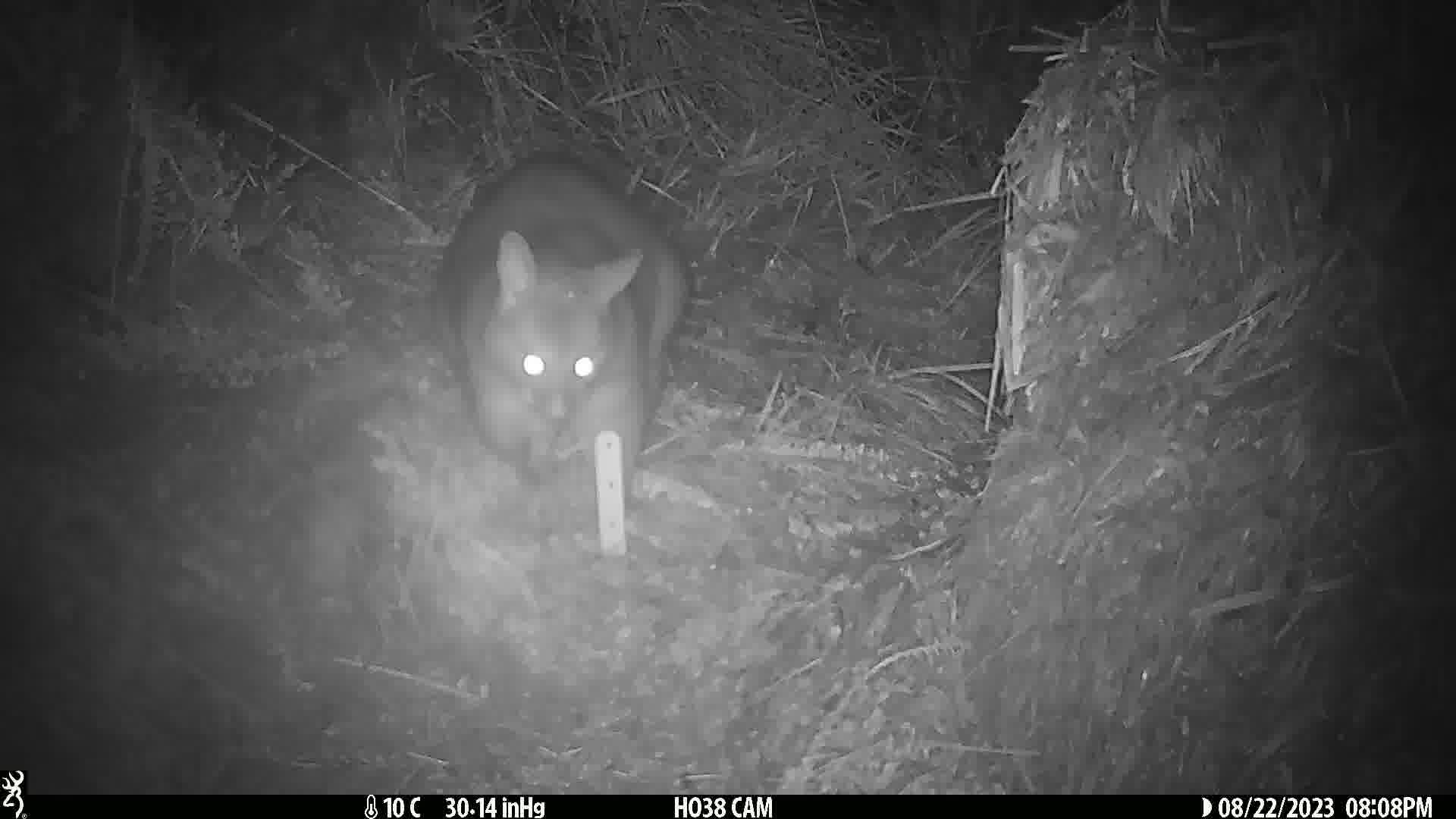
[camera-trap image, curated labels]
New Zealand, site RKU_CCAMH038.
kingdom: Animalia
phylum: Chordata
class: Mammalia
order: Diprotodontia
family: Phalangeridae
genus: Trichosurus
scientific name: Trichosurus vulpecula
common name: common brushtail possum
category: possum